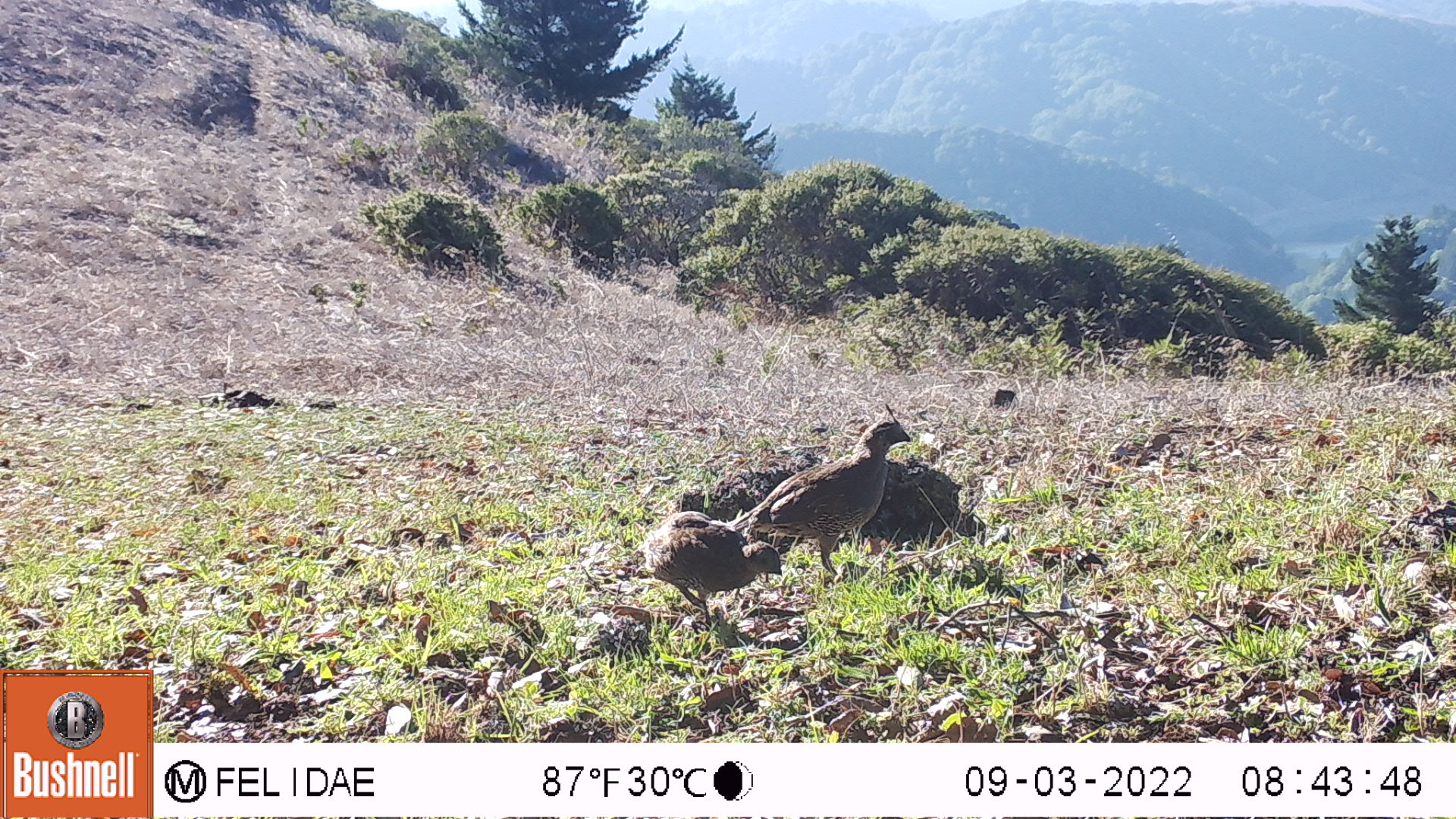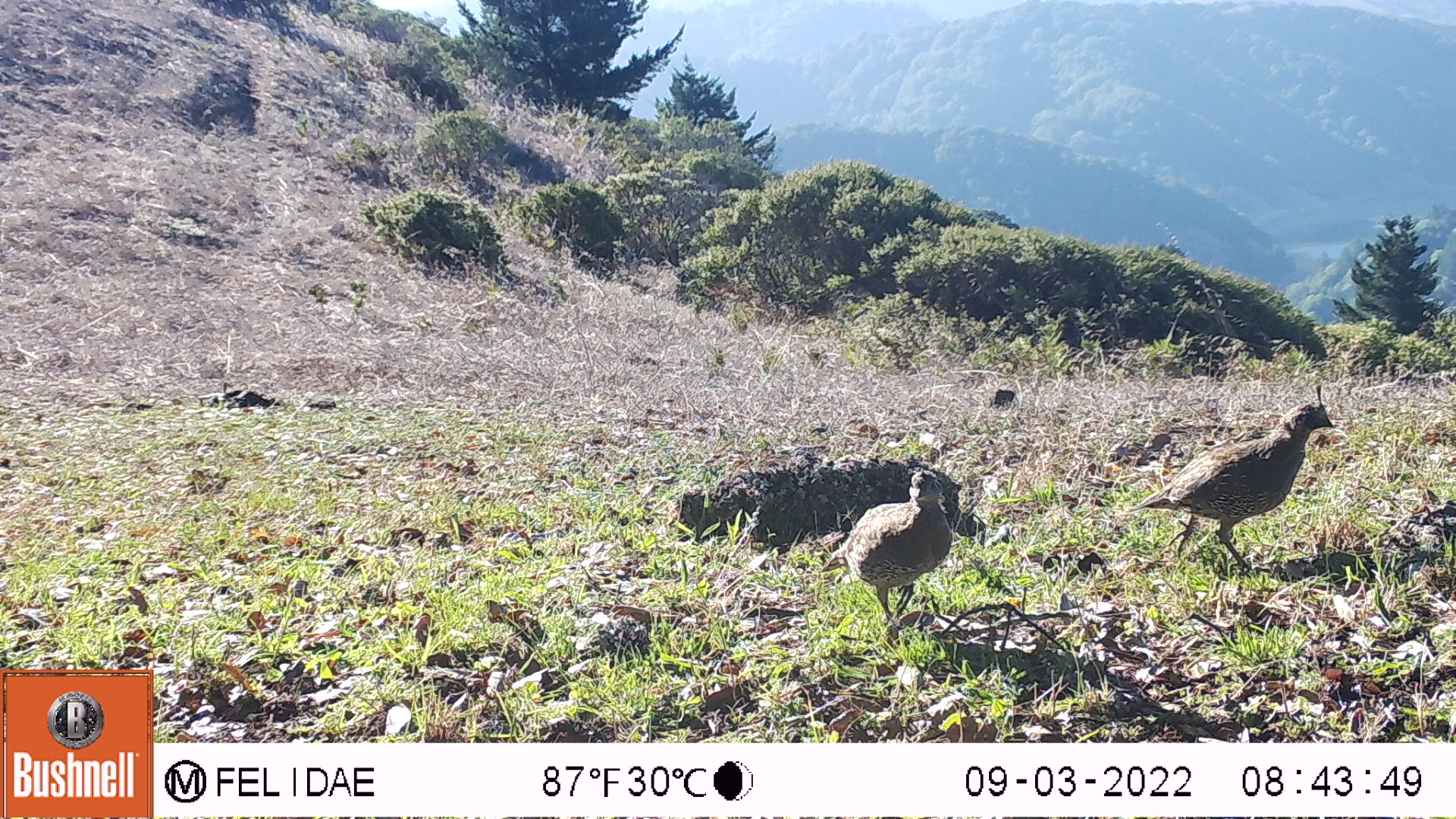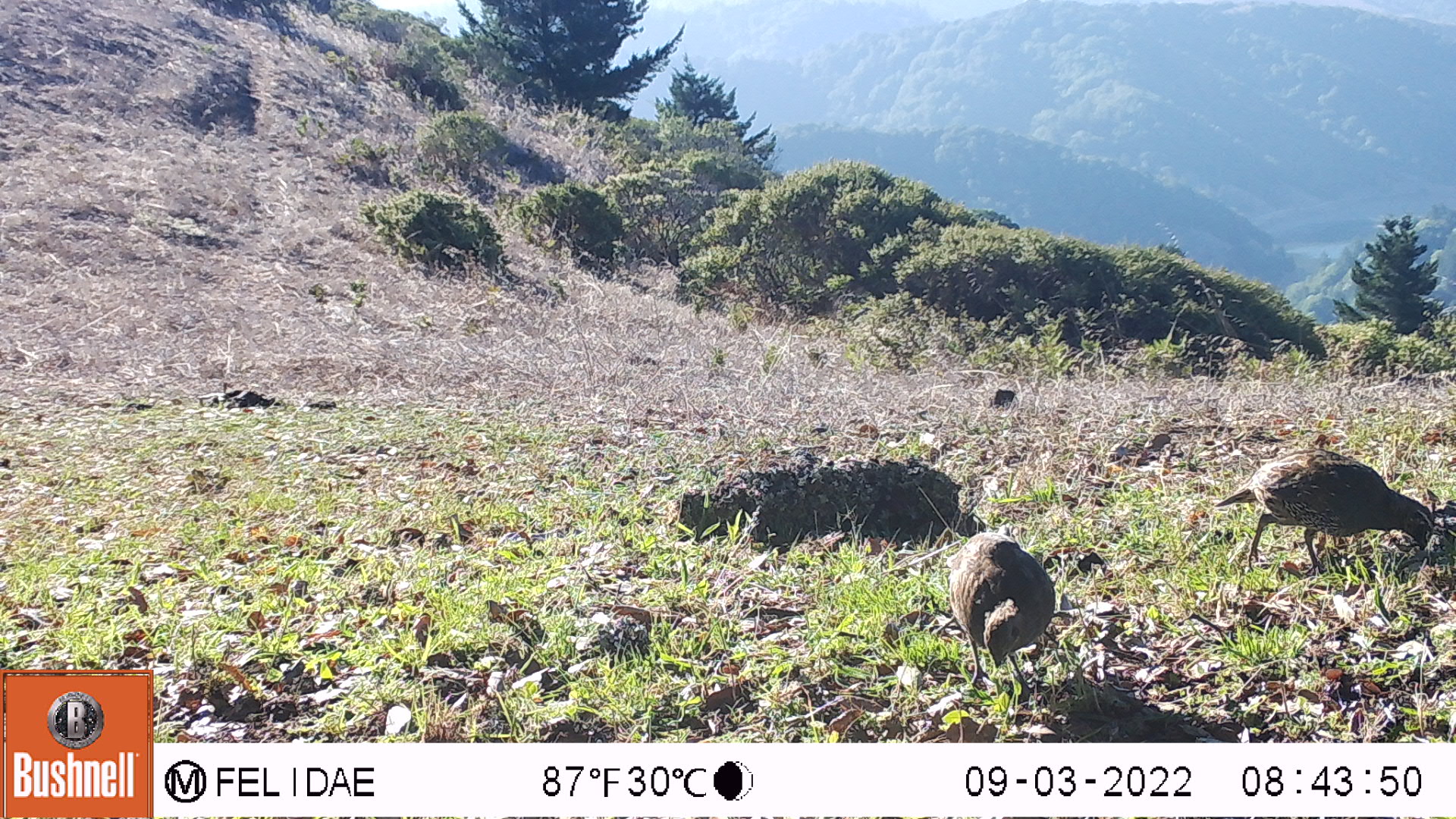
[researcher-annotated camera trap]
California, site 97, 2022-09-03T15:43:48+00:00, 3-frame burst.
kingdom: Animalia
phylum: Chordata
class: Aves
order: Galliformes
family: Odontophoridae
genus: Callipepla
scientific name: Callipepla californica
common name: california quail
California quail (Callipepla californica).